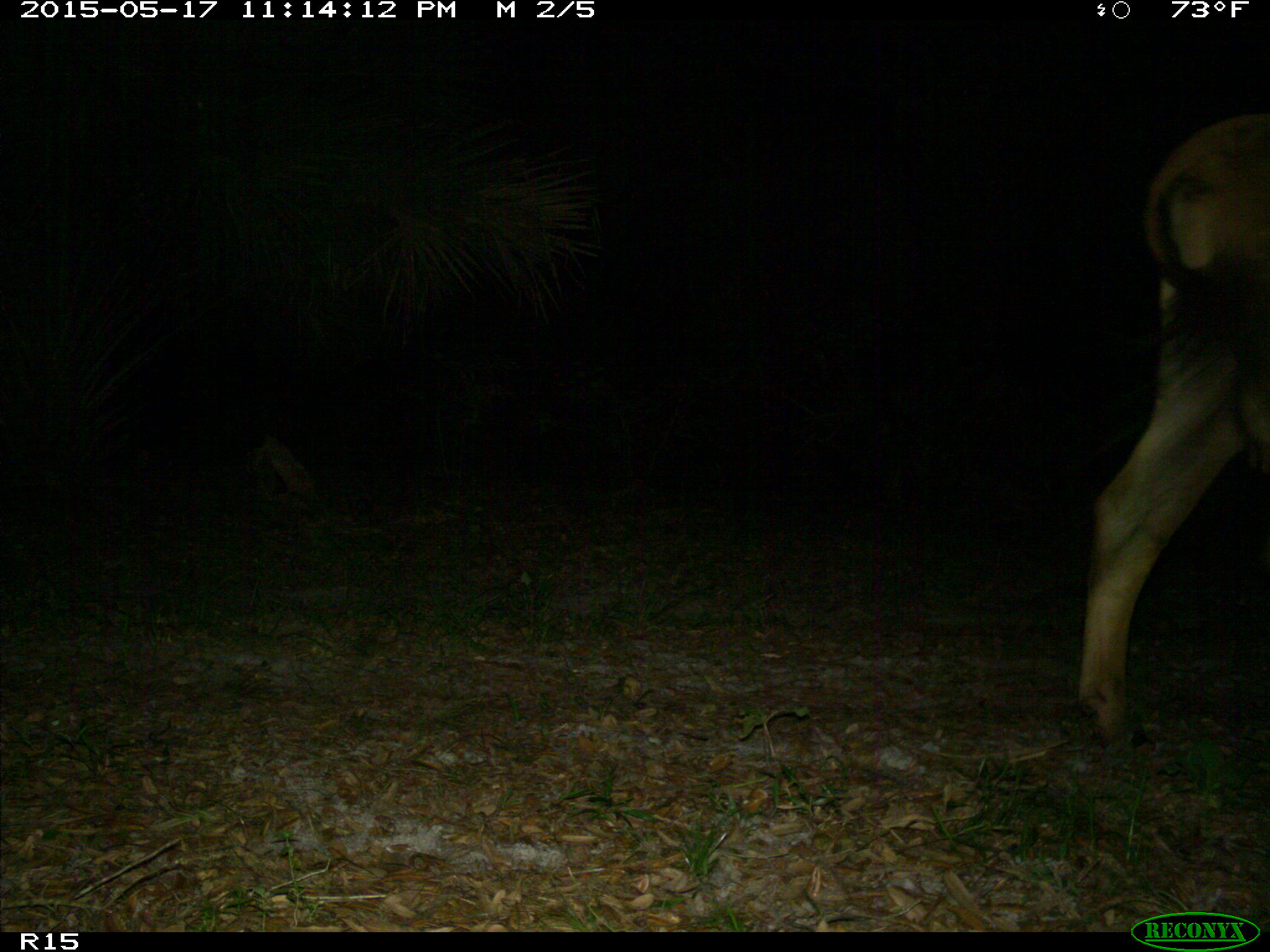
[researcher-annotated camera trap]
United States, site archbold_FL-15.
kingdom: Animalia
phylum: Chordata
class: Mammalia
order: Artiodactyla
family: Bovidae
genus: Bos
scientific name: Bos taurus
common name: domestic cow